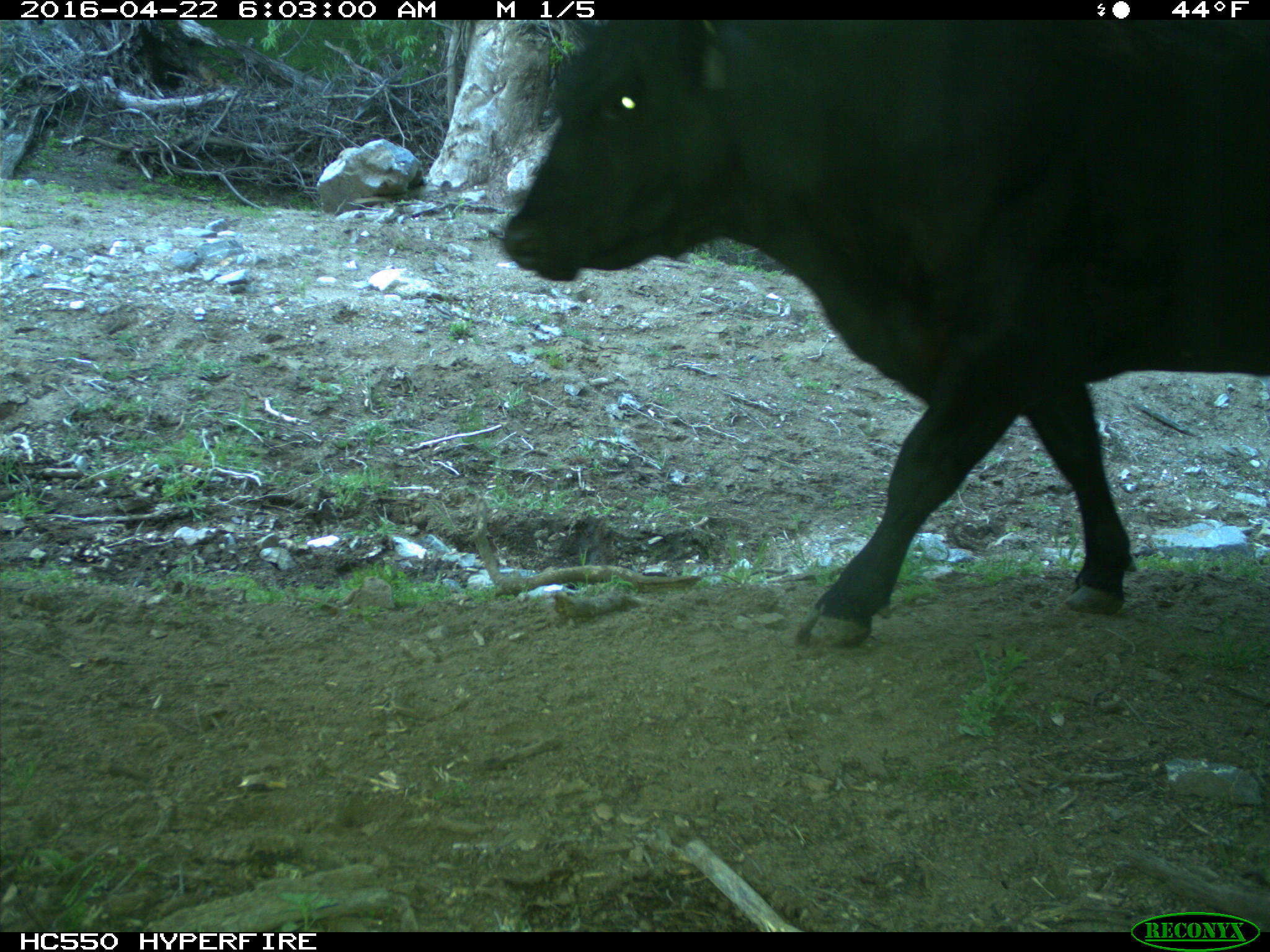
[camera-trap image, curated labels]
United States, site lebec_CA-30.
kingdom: Animalia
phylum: Chordata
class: Mammalia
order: Artiodactyla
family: Bovidae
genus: Bos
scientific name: Bos taurus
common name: domestic cow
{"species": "Bos taurus (domestic cow)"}